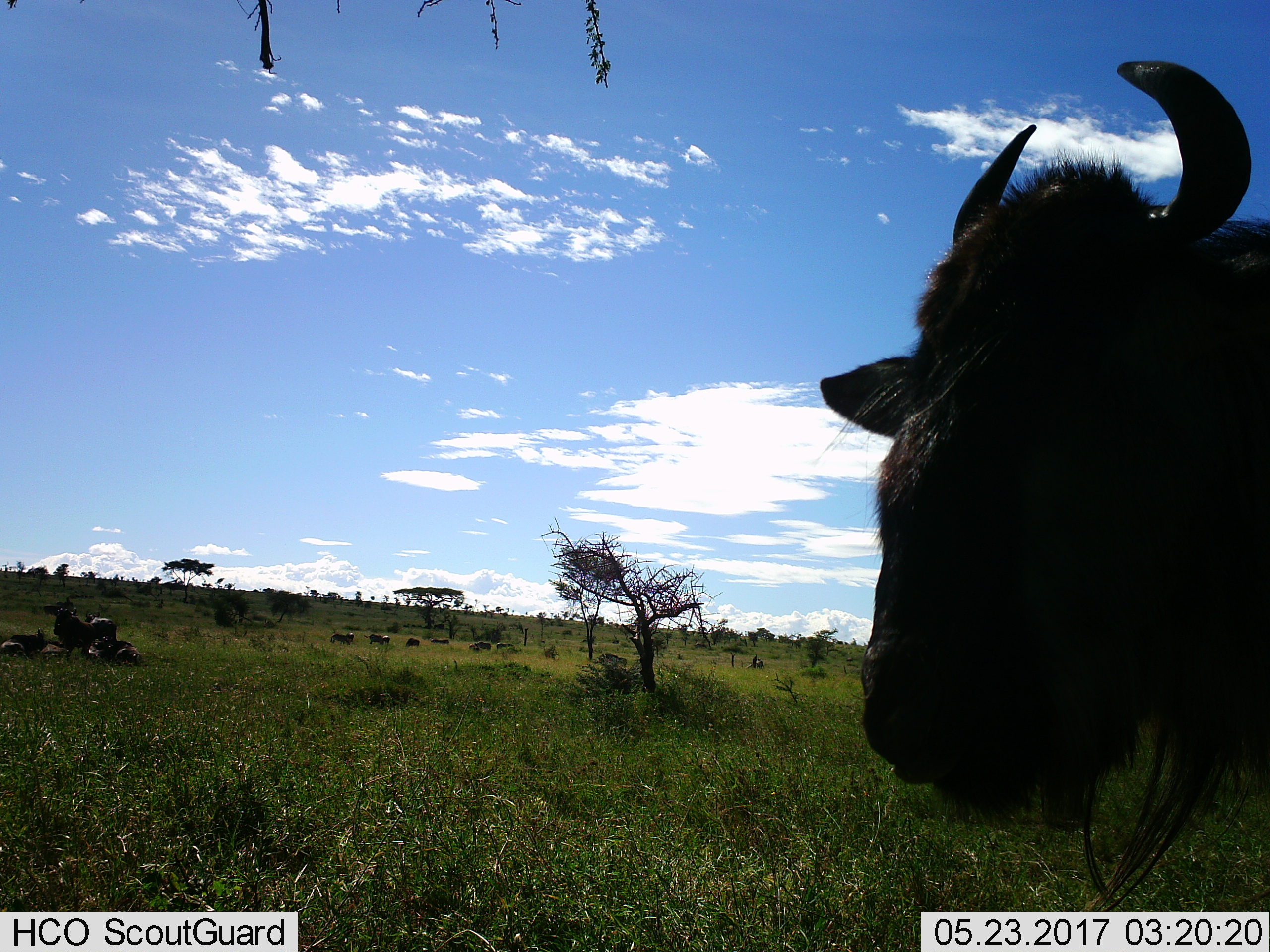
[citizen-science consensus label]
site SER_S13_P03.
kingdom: Animalia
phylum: Chordata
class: Mammalia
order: Artiodactyla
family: Bovidae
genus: Connochaetes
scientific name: Connochaetes taurinus taurinus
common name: blue wildebeest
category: wildebeestblue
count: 10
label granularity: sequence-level